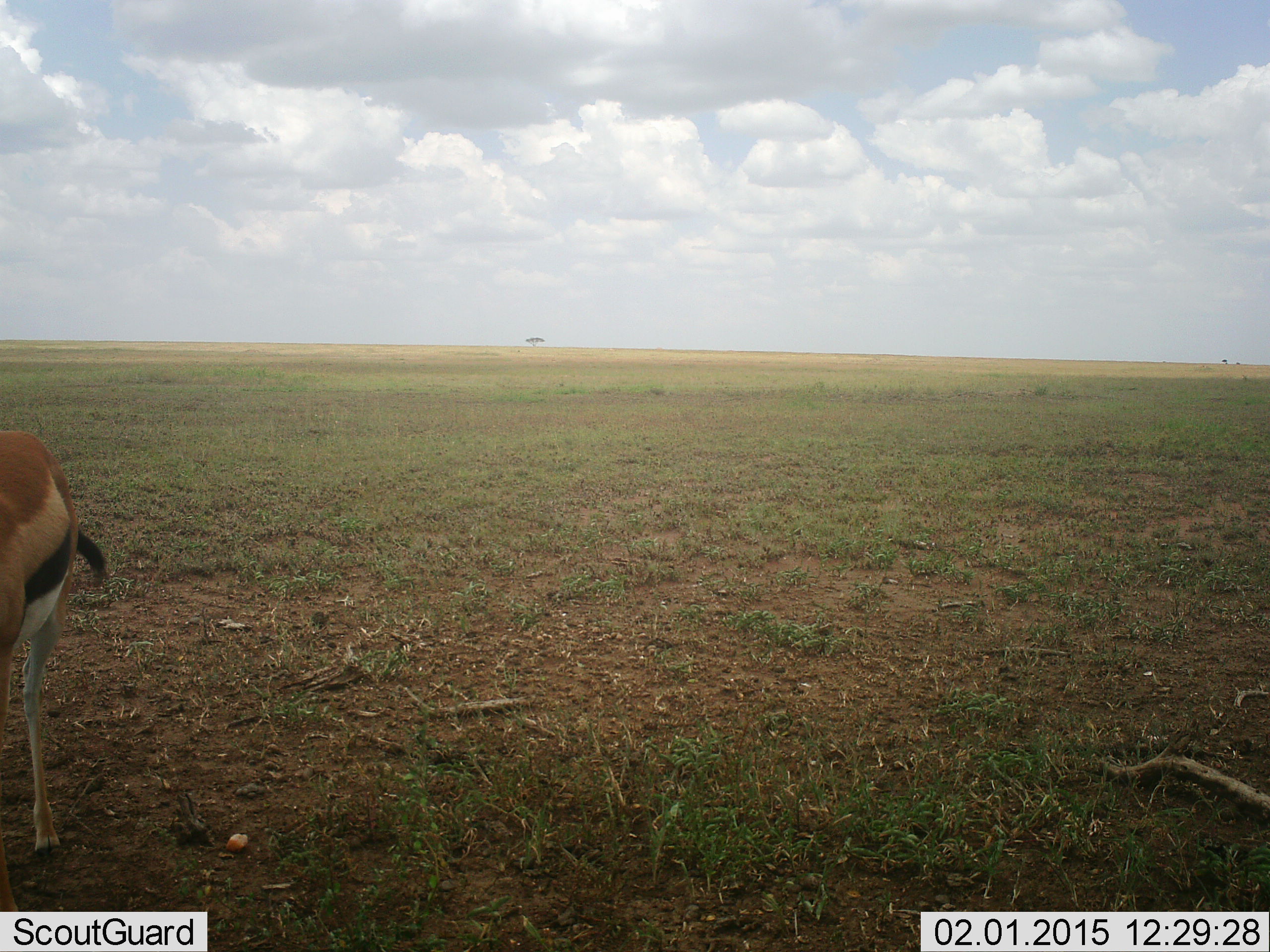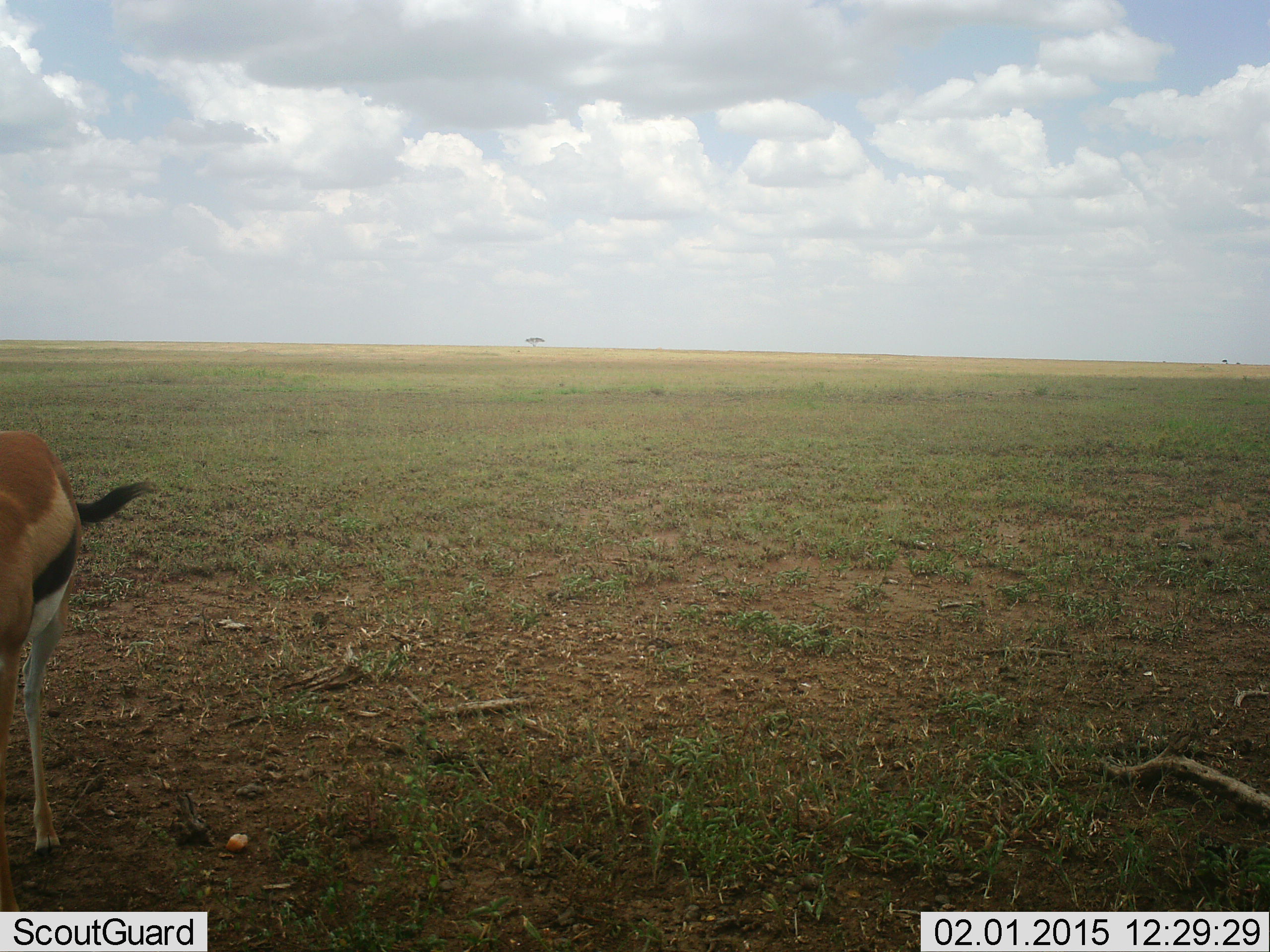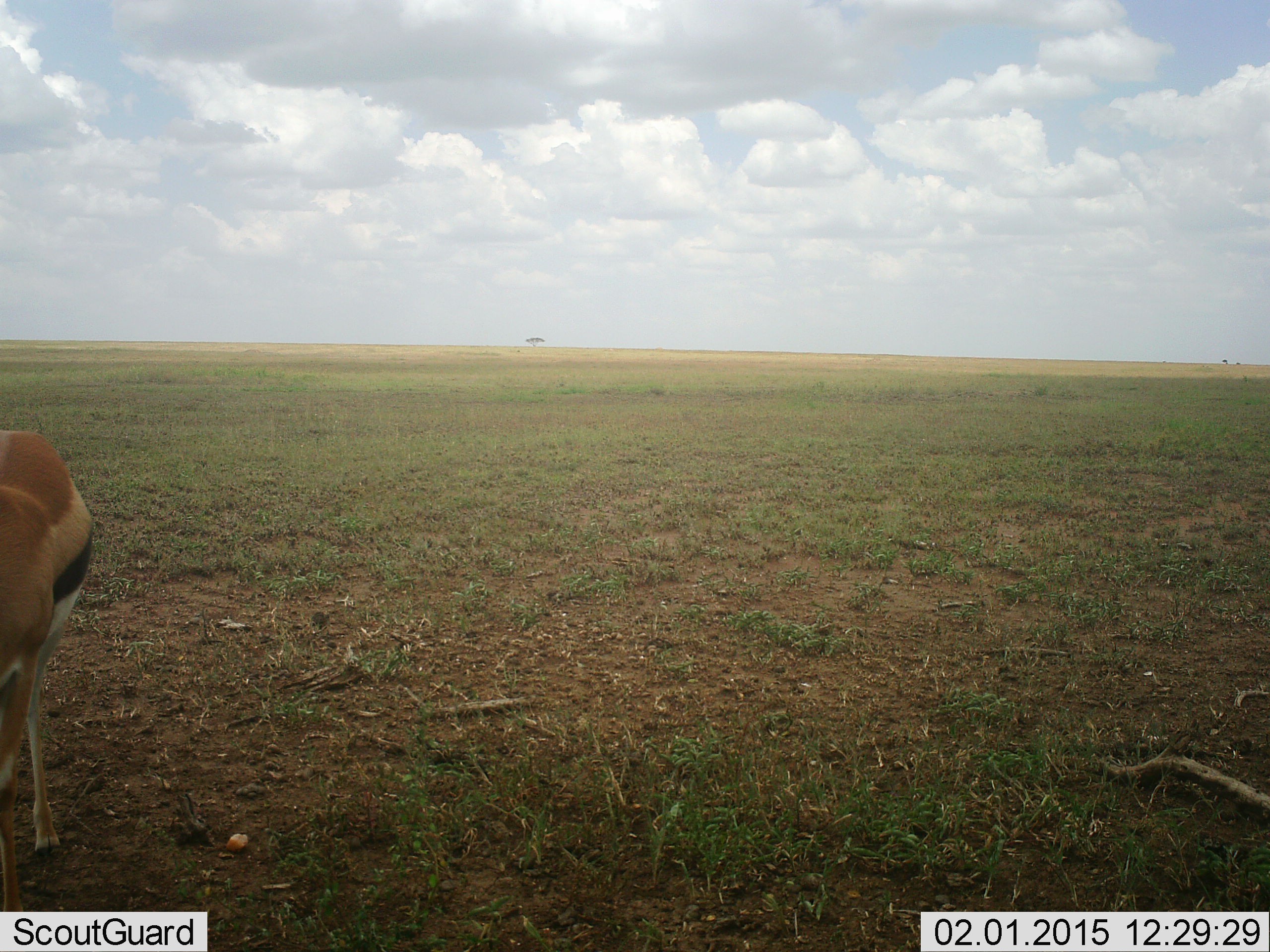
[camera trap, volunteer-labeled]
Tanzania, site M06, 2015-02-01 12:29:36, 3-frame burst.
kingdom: Animalia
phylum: Chordata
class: Mammalia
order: Artiodactyla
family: Bovidae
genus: Eudorcas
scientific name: Eudorcas thomsonii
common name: thomson's gazelle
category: gazellethomsons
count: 1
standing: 90%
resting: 0%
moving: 0%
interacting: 0%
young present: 0%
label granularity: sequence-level